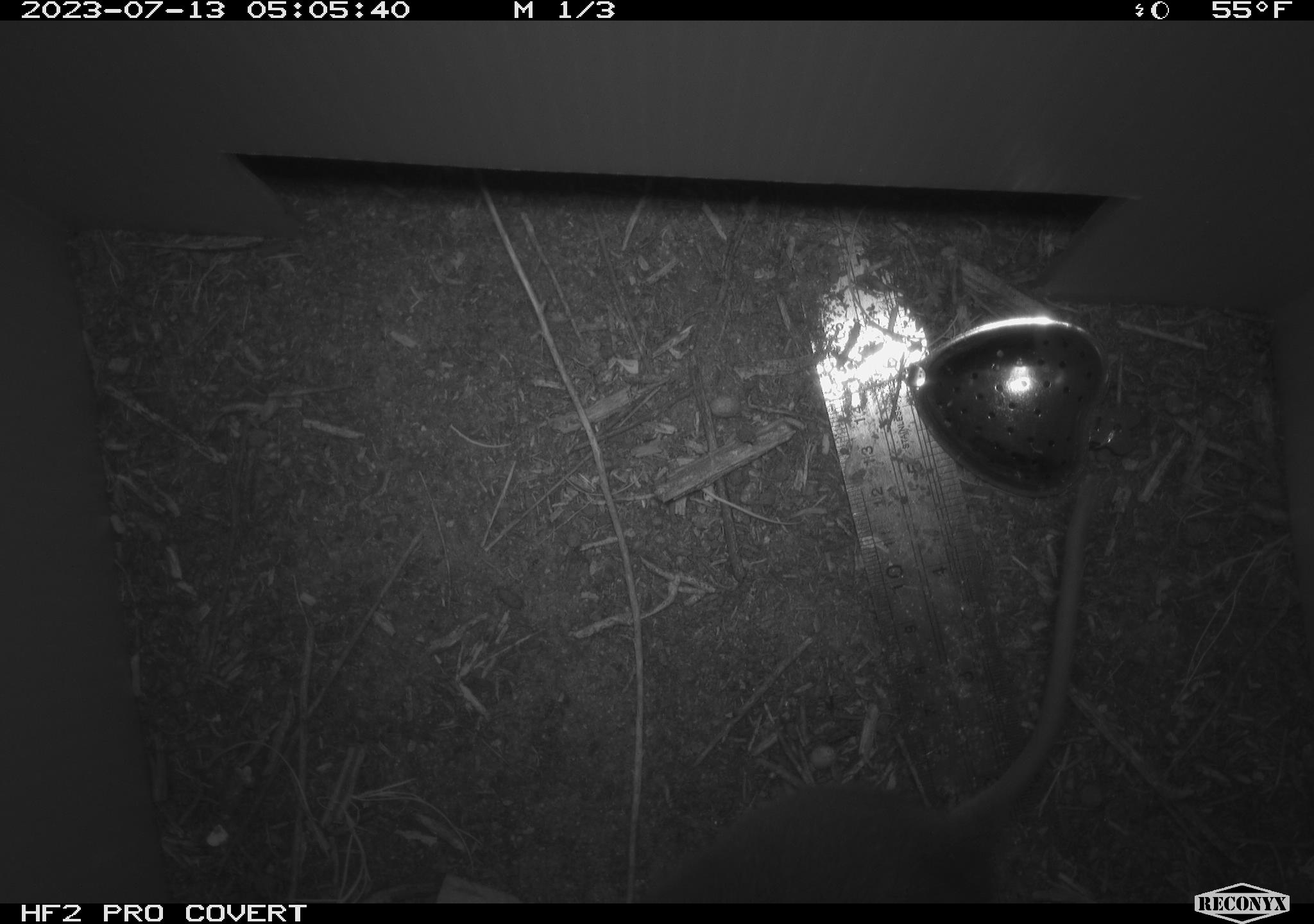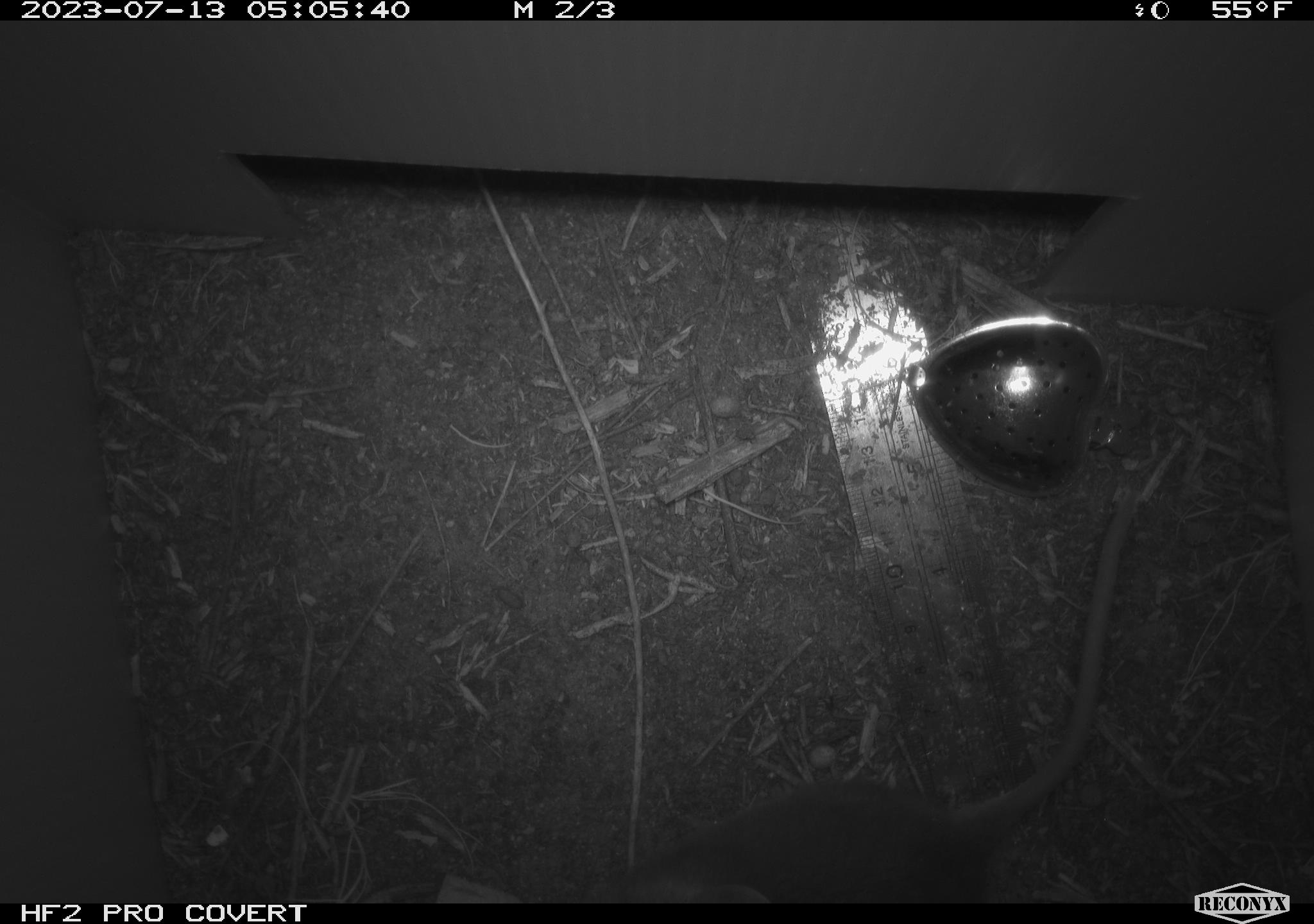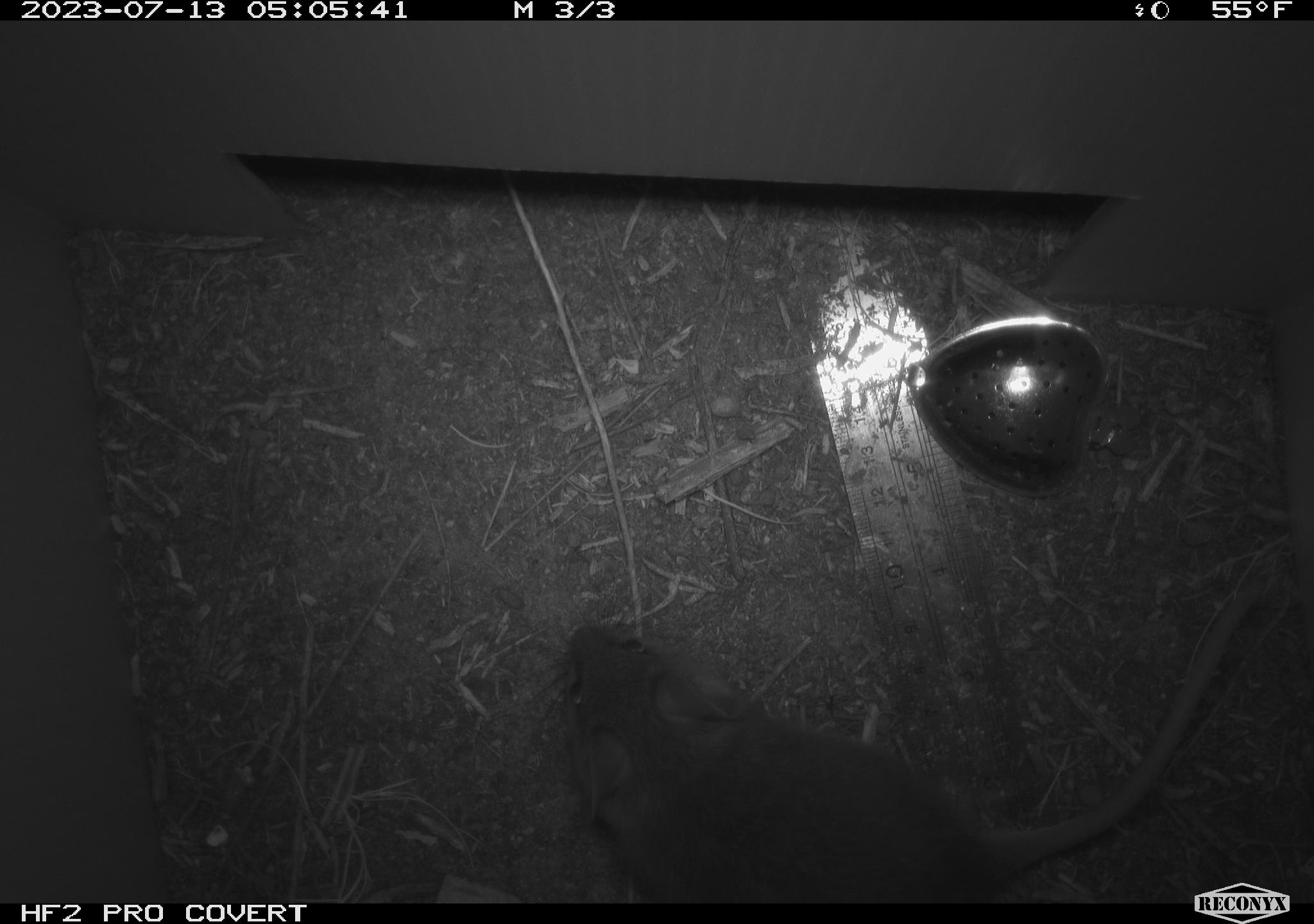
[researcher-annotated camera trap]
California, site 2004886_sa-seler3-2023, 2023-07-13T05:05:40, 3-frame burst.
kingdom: Animalia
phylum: Chordata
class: Mammalia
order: Rodentia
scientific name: Rodentia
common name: mouse species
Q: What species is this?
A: Mouse species (Rodentia).